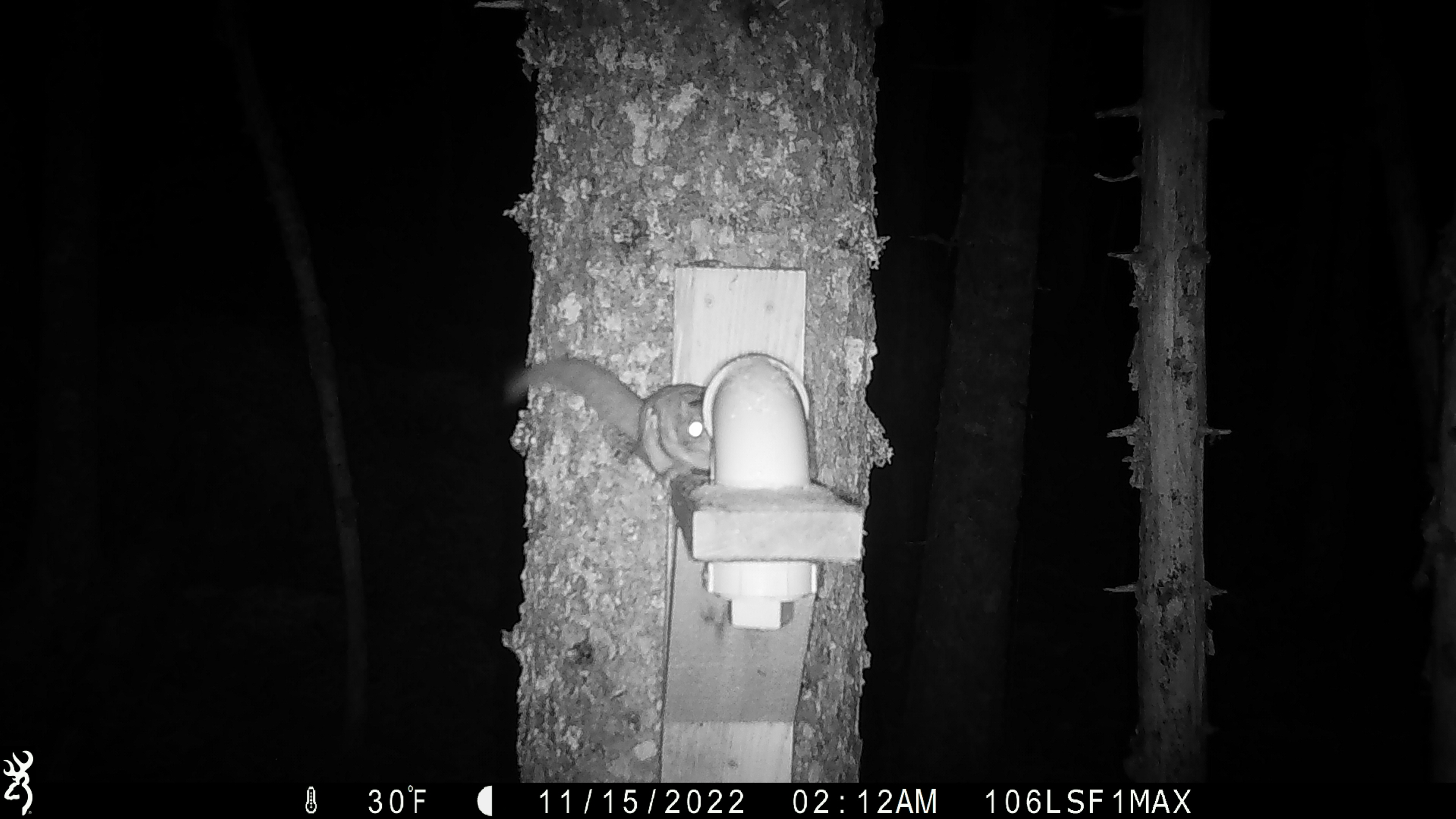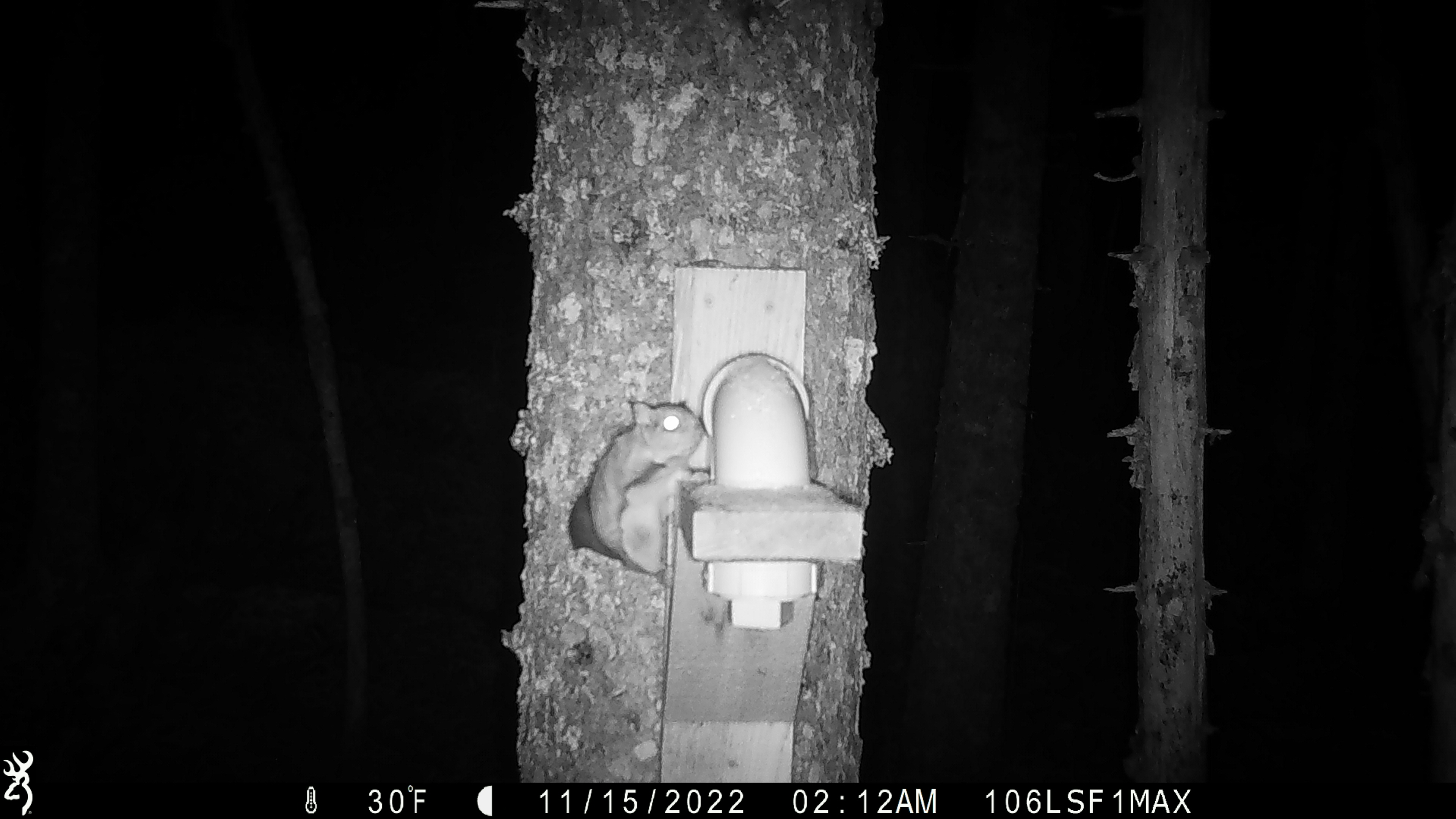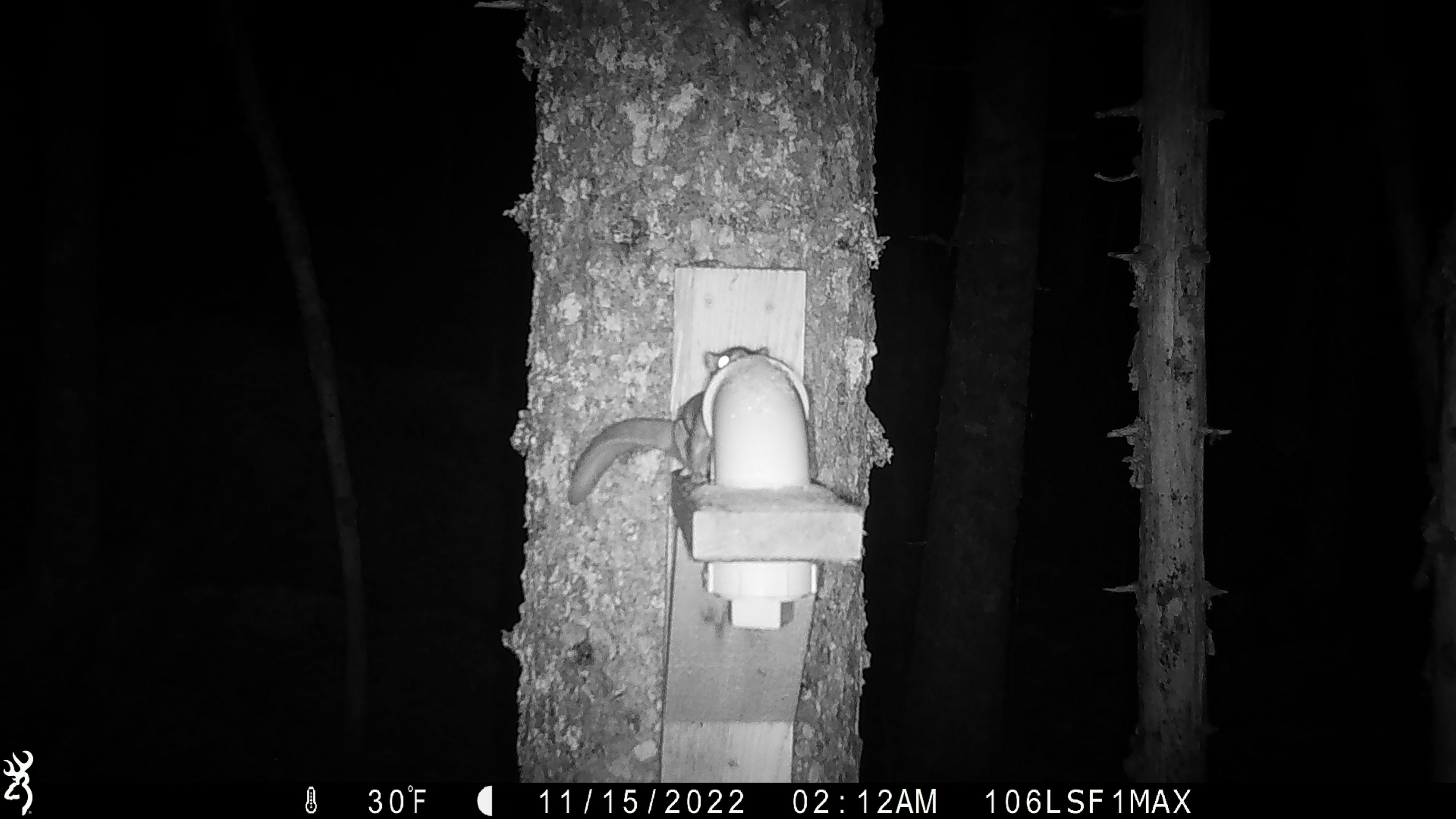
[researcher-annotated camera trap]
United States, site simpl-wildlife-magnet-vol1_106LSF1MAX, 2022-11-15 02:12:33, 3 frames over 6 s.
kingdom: Animalia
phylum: Chordata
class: Mammalia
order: Rodentia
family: Sciuridae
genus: Glaucomys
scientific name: Glaucomys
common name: flying squirrel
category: flying squirrel sp.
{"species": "flying squirrel sp. (flying squirrel) (Glaucomys)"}